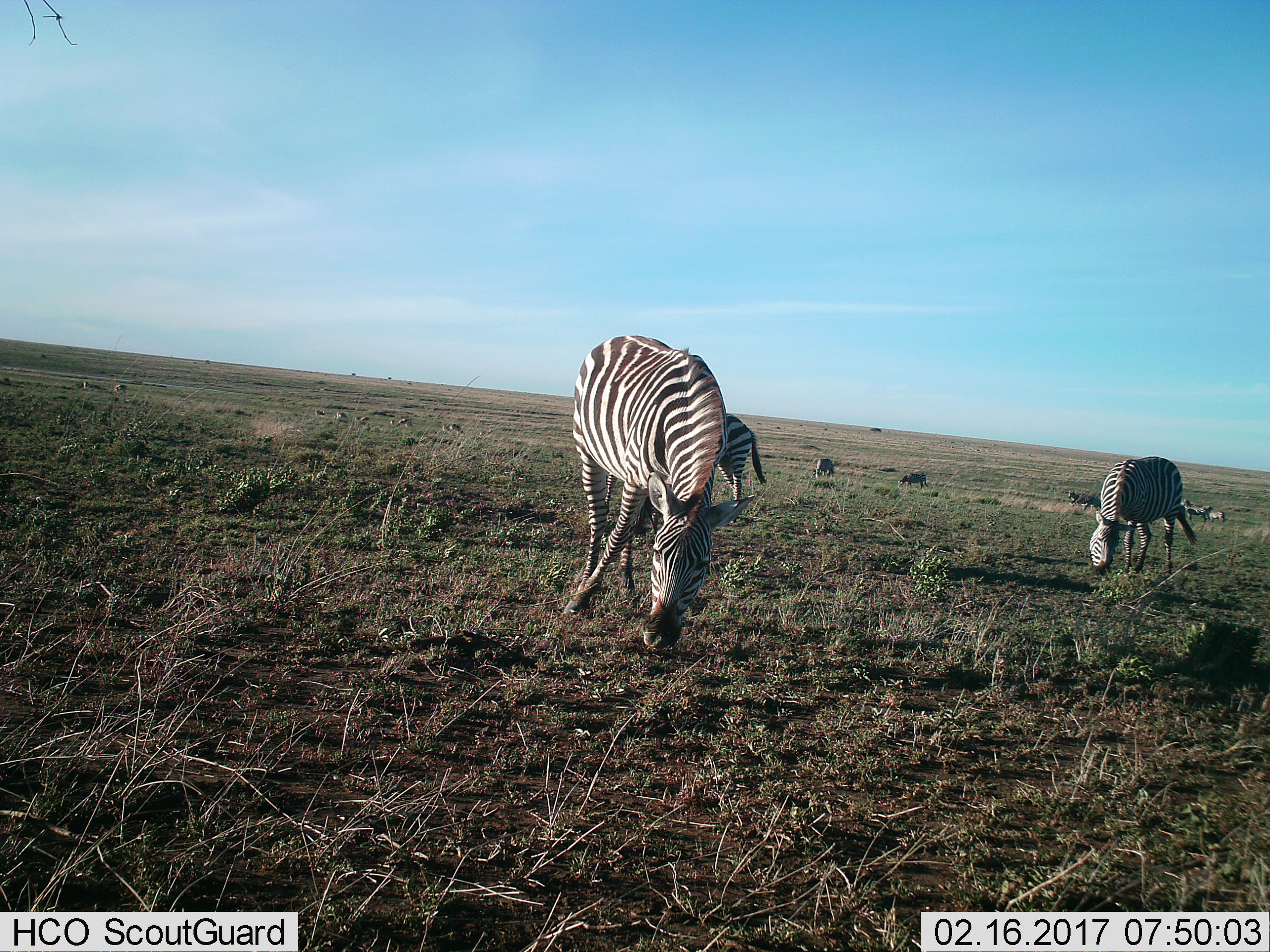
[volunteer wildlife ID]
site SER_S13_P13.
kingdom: Animalia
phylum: Chordata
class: Mammalia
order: Perissodactyla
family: Equidae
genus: Equus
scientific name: Equus quagga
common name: plains zebra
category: zebraplains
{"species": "zebraplains (plains zebra) (Equus quagga)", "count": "8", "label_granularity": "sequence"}